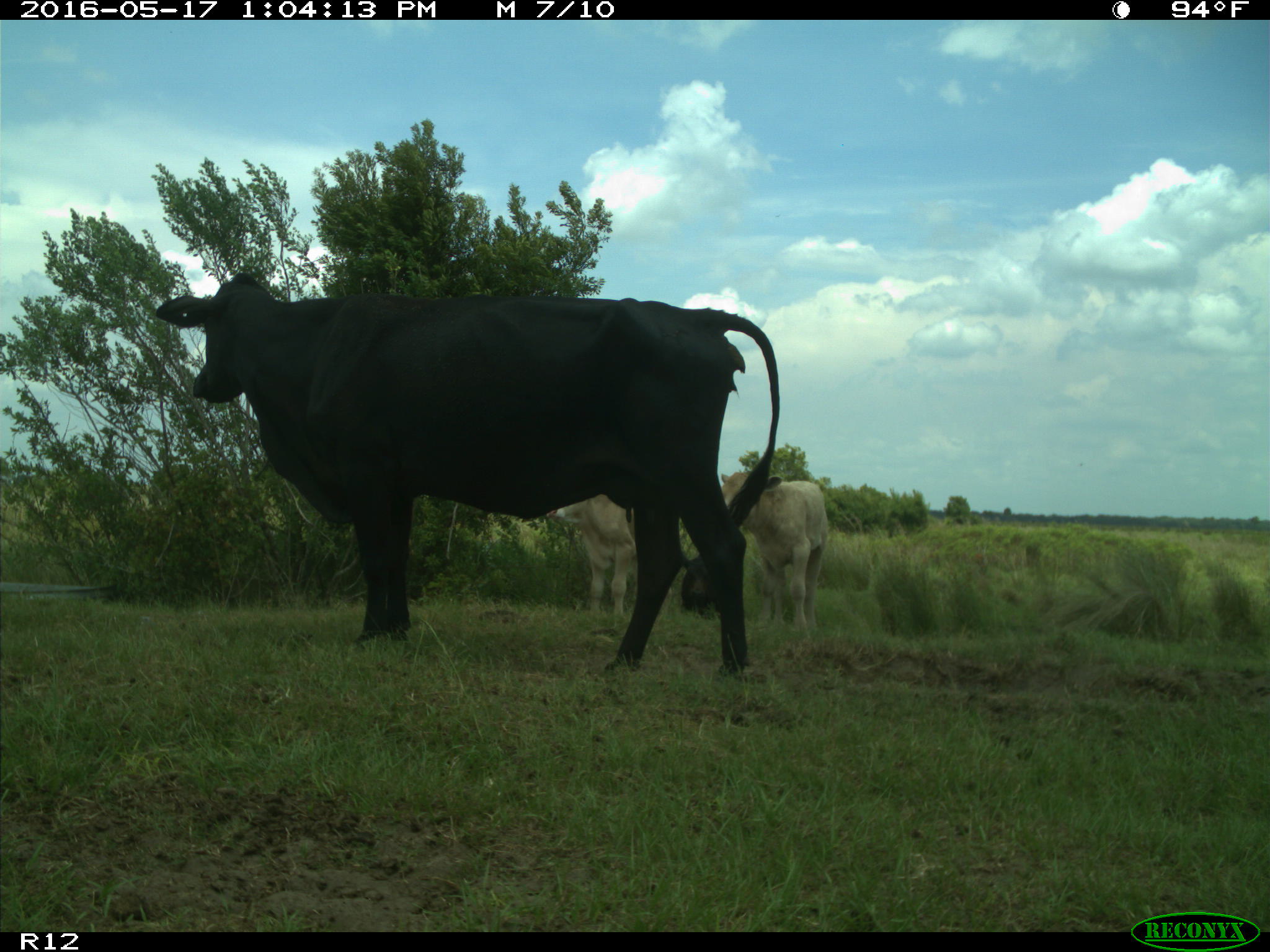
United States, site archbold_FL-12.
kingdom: Animalia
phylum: Chordata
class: Mammalia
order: Artiodactyla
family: Bovidae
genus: Bos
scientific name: Bos taurus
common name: domestic cow